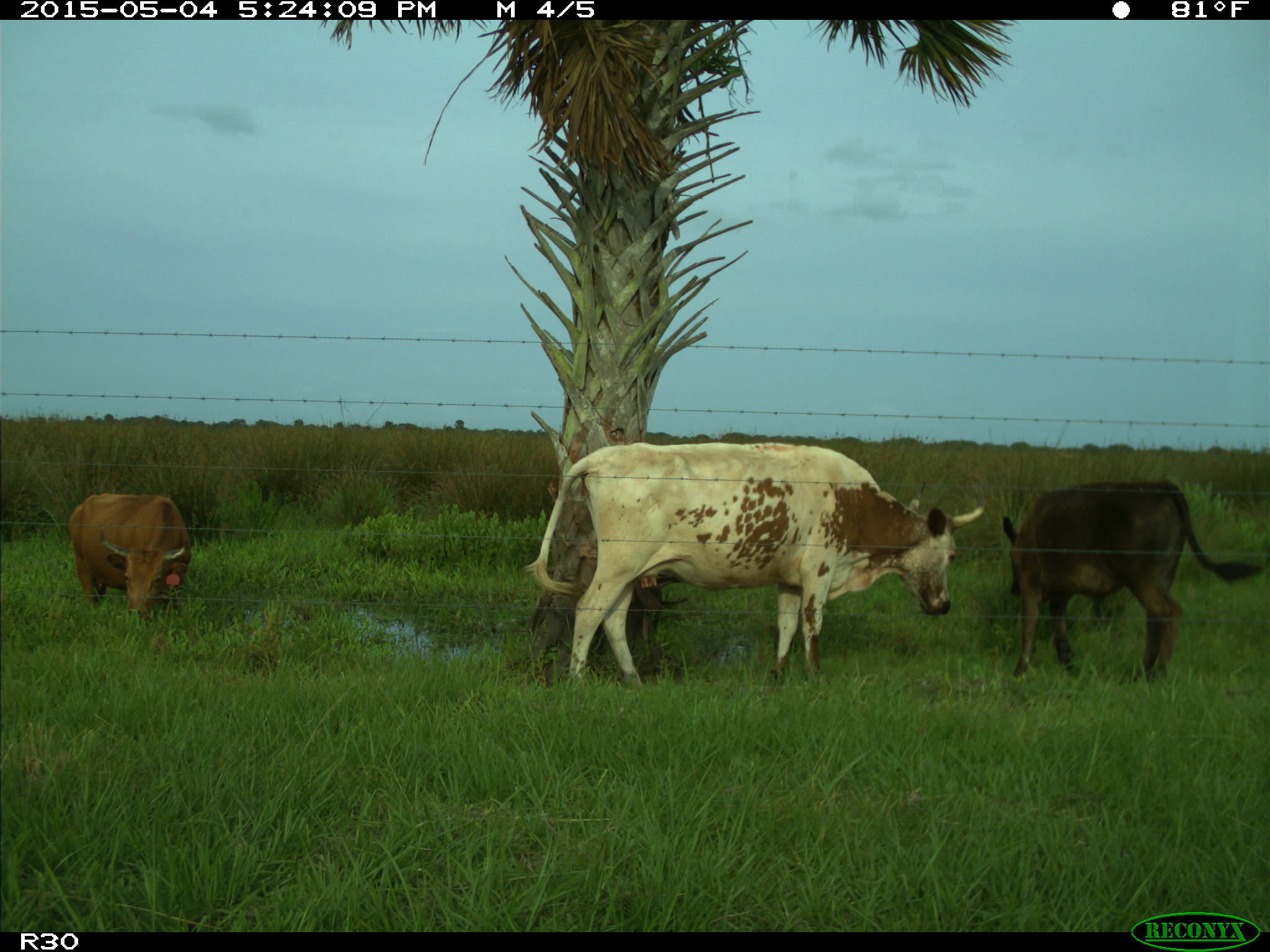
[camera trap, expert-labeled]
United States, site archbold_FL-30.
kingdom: Animalia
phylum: Chordata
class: Mammalia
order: Artiodactyla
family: Bovidae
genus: Bos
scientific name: Bos taurus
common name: domestic cow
Bos taurus (domestic cow).